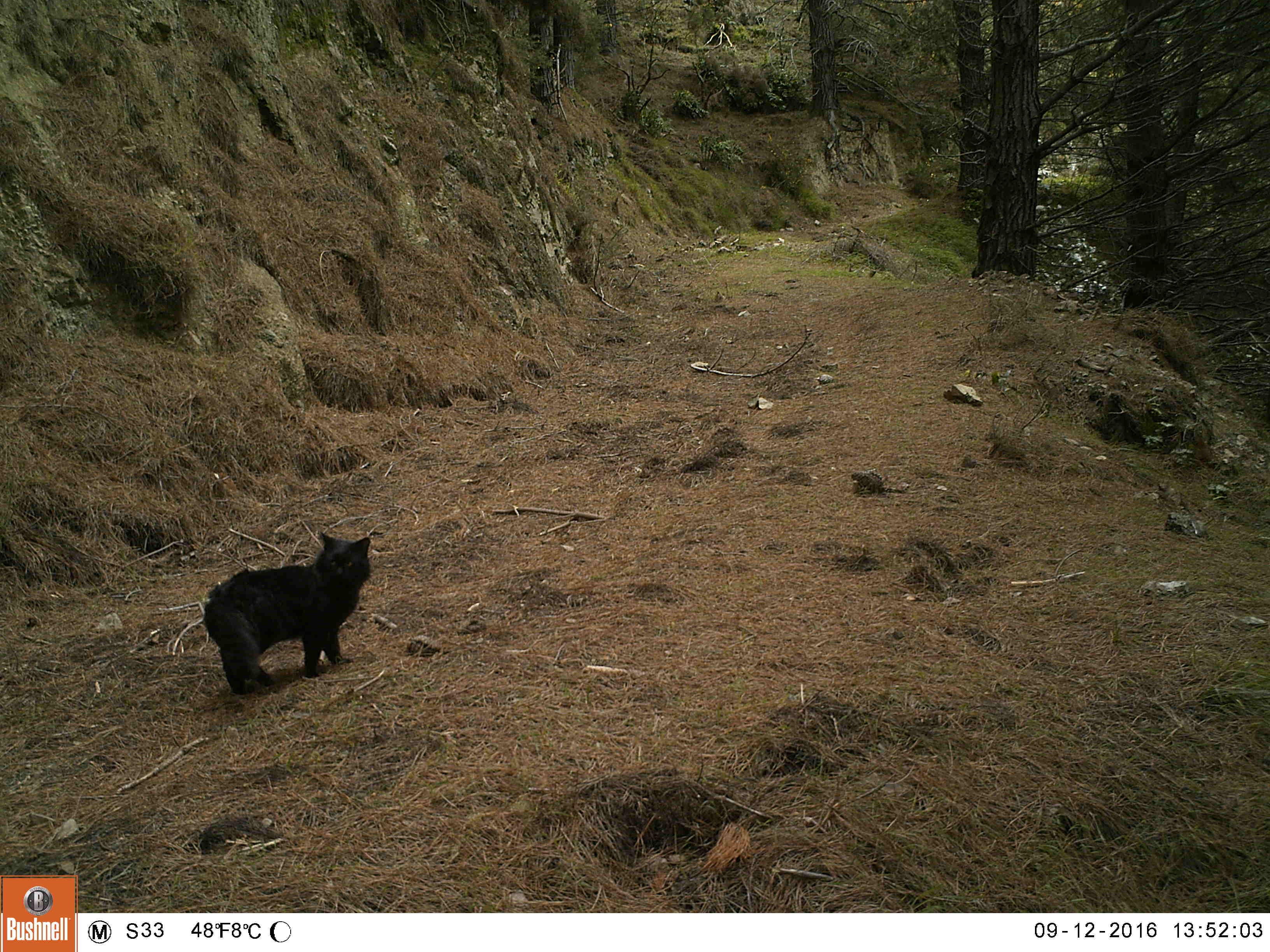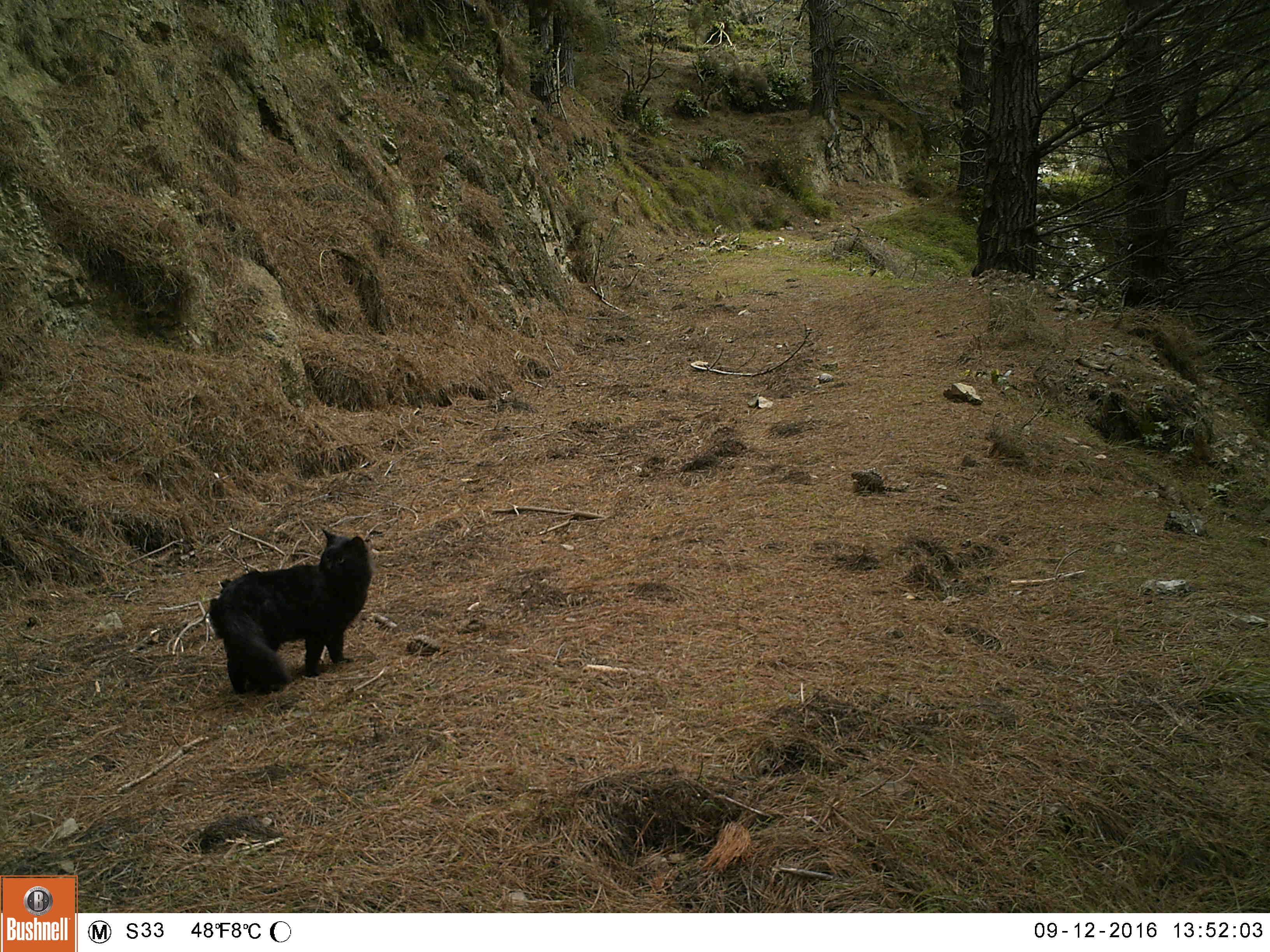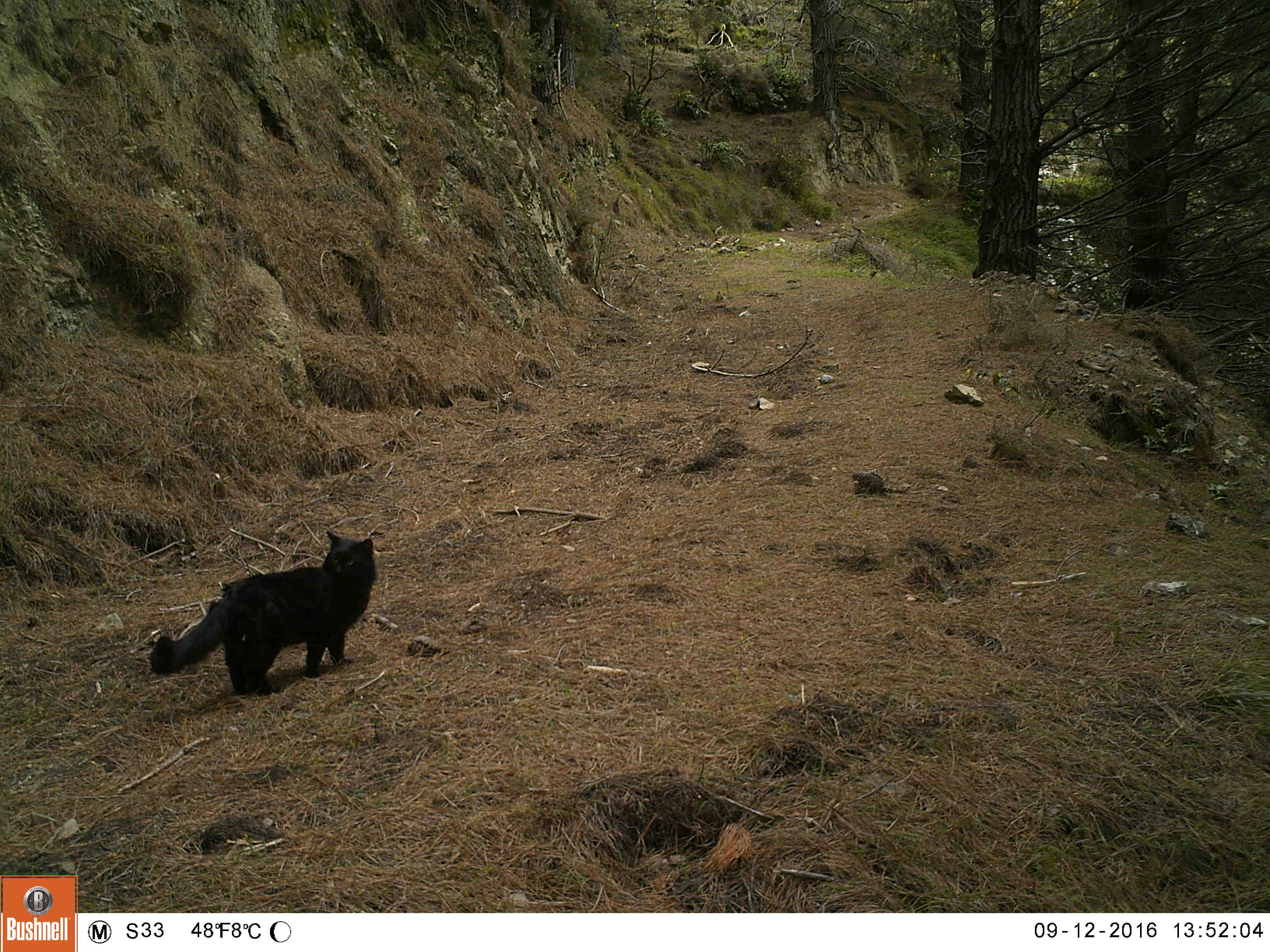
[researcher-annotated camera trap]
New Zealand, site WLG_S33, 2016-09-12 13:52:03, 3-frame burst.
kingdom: Animalia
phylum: Chordata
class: Mammalia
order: Carnivora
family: Felidae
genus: Felis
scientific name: Felis catus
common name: domestic cat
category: cat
Cat (domestic cat) (Felis catus).